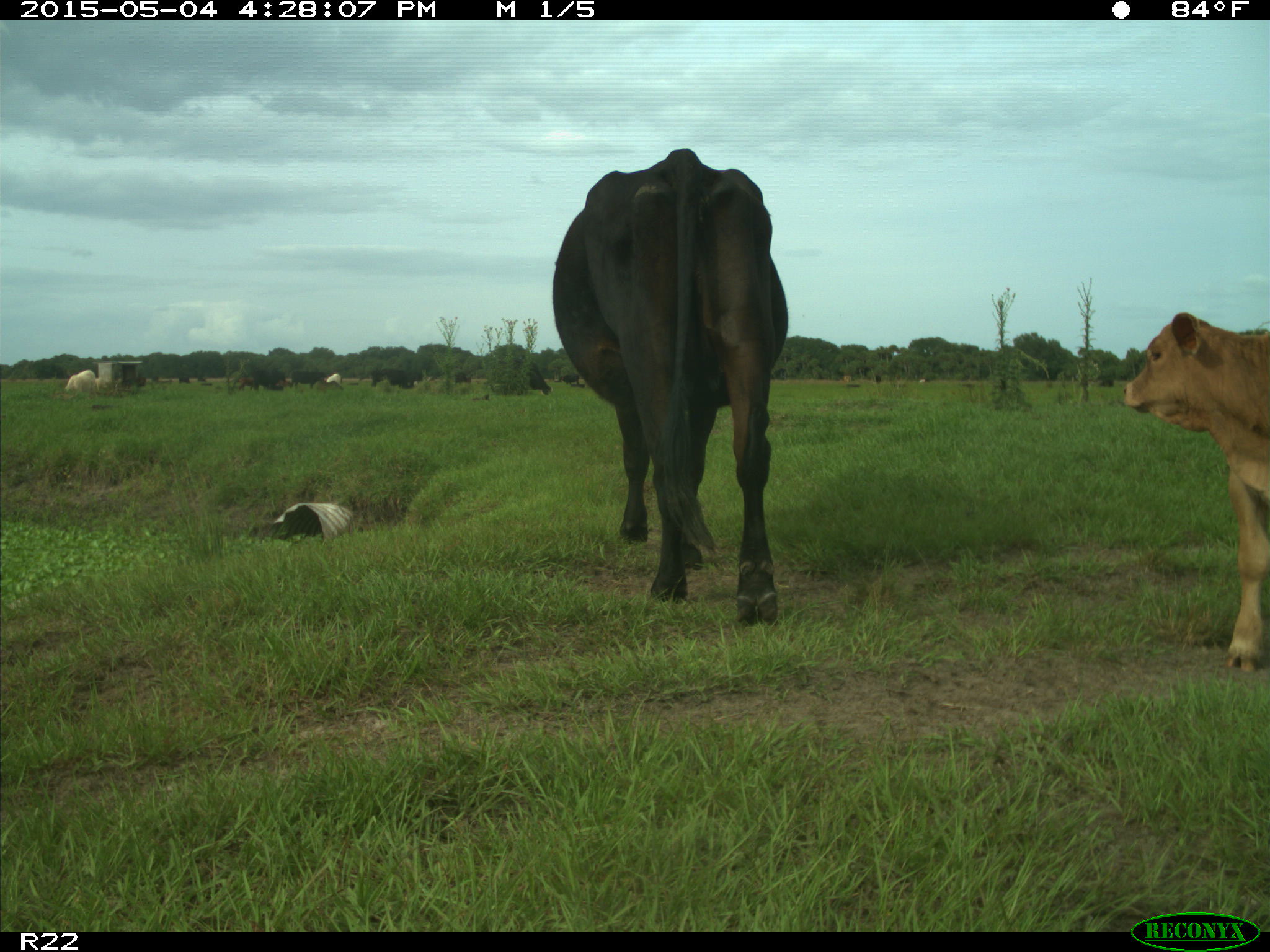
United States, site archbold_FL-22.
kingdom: Animalia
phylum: Chordata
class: Mammalia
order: Artiodactyla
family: Bovidae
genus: Bos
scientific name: Bos taurus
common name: domestic cow